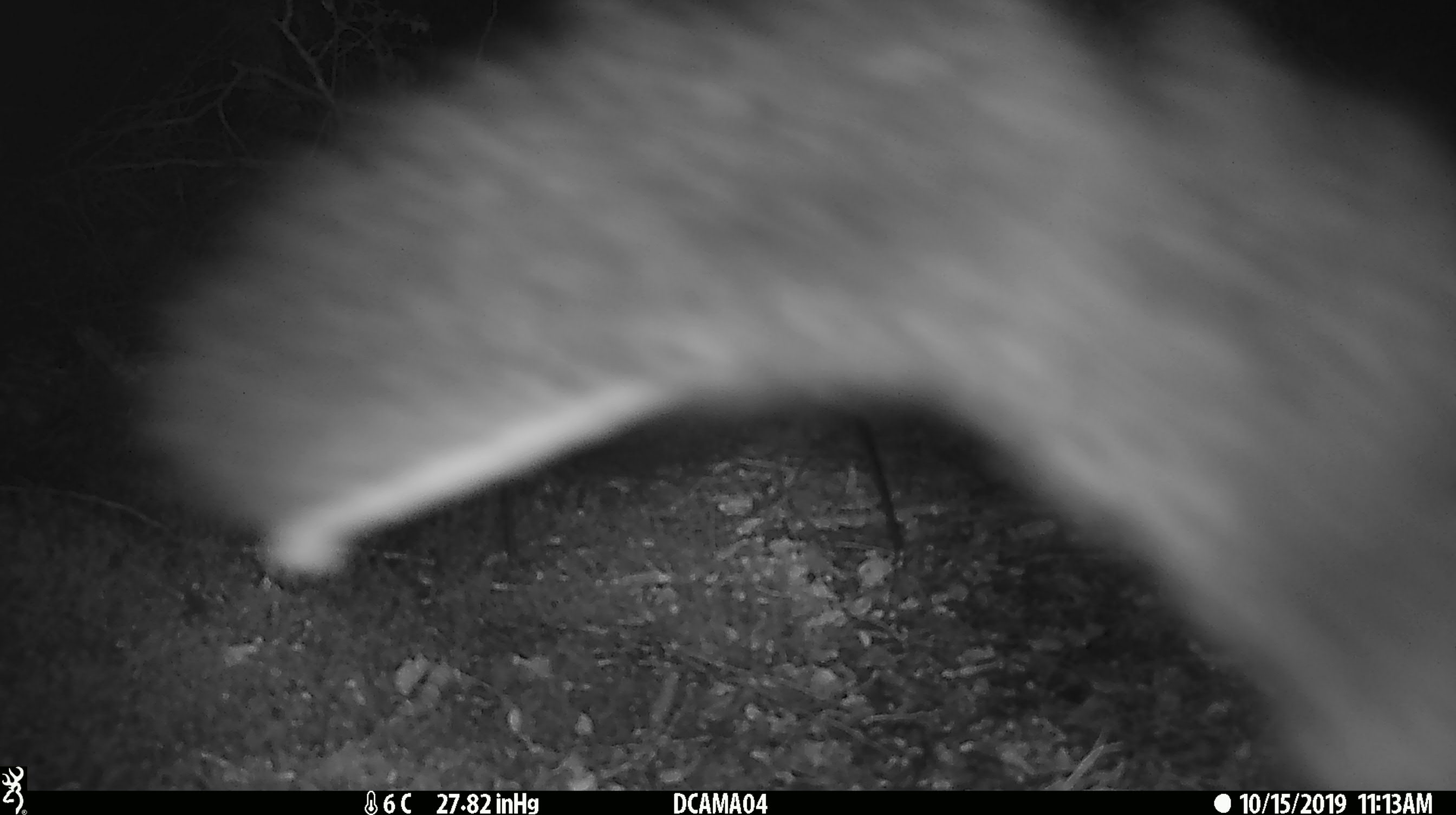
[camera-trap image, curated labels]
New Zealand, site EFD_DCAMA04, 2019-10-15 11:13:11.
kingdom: Animalia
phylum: Chordata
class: Mammalia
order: Diprotodontia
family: Phalangeridae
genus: Trichosurus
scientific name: Trichosurus vulpecula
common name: common brushtail possum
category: possum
Possum (common brushtail possum) (Trichosurus vulpecula).